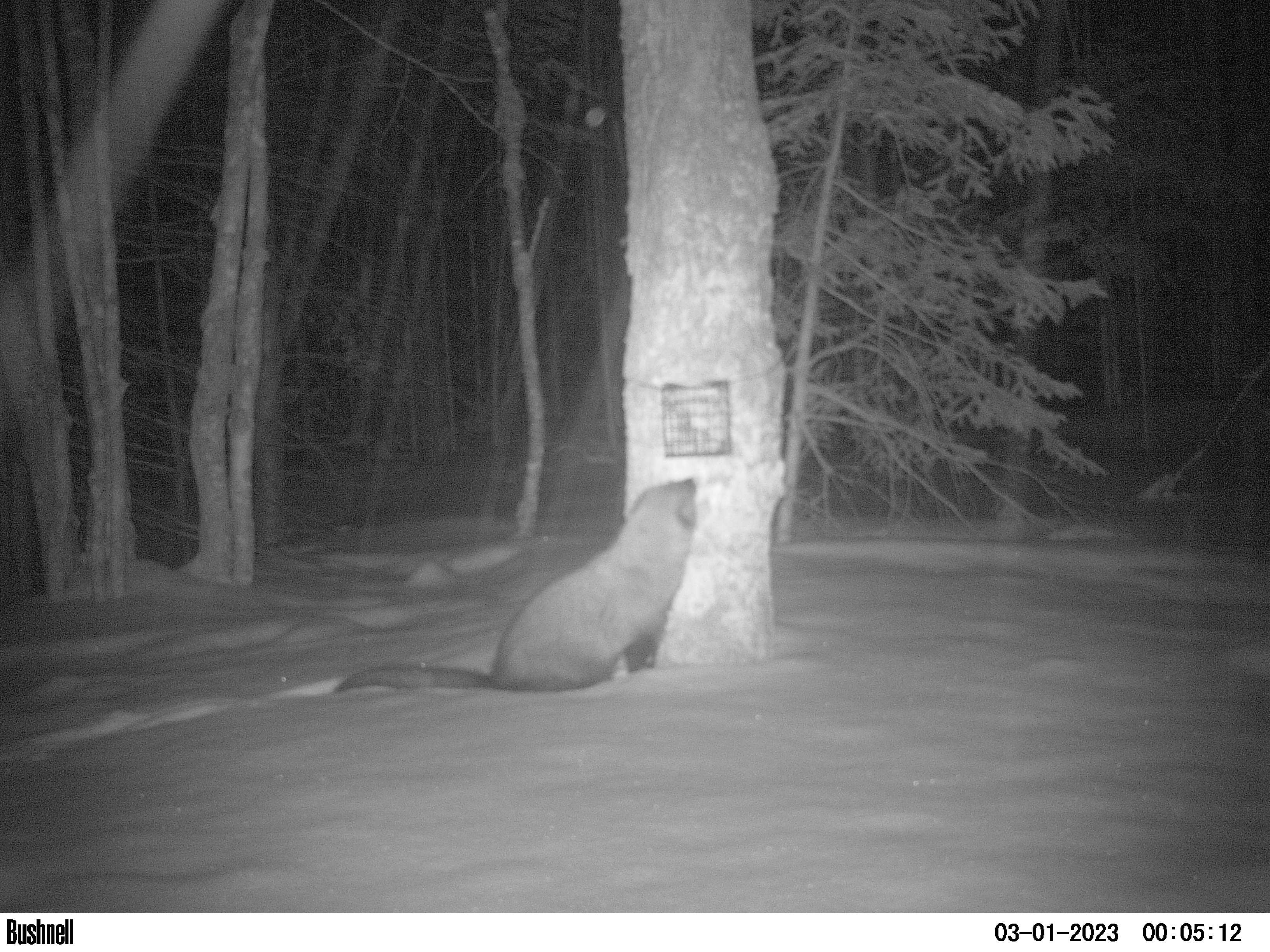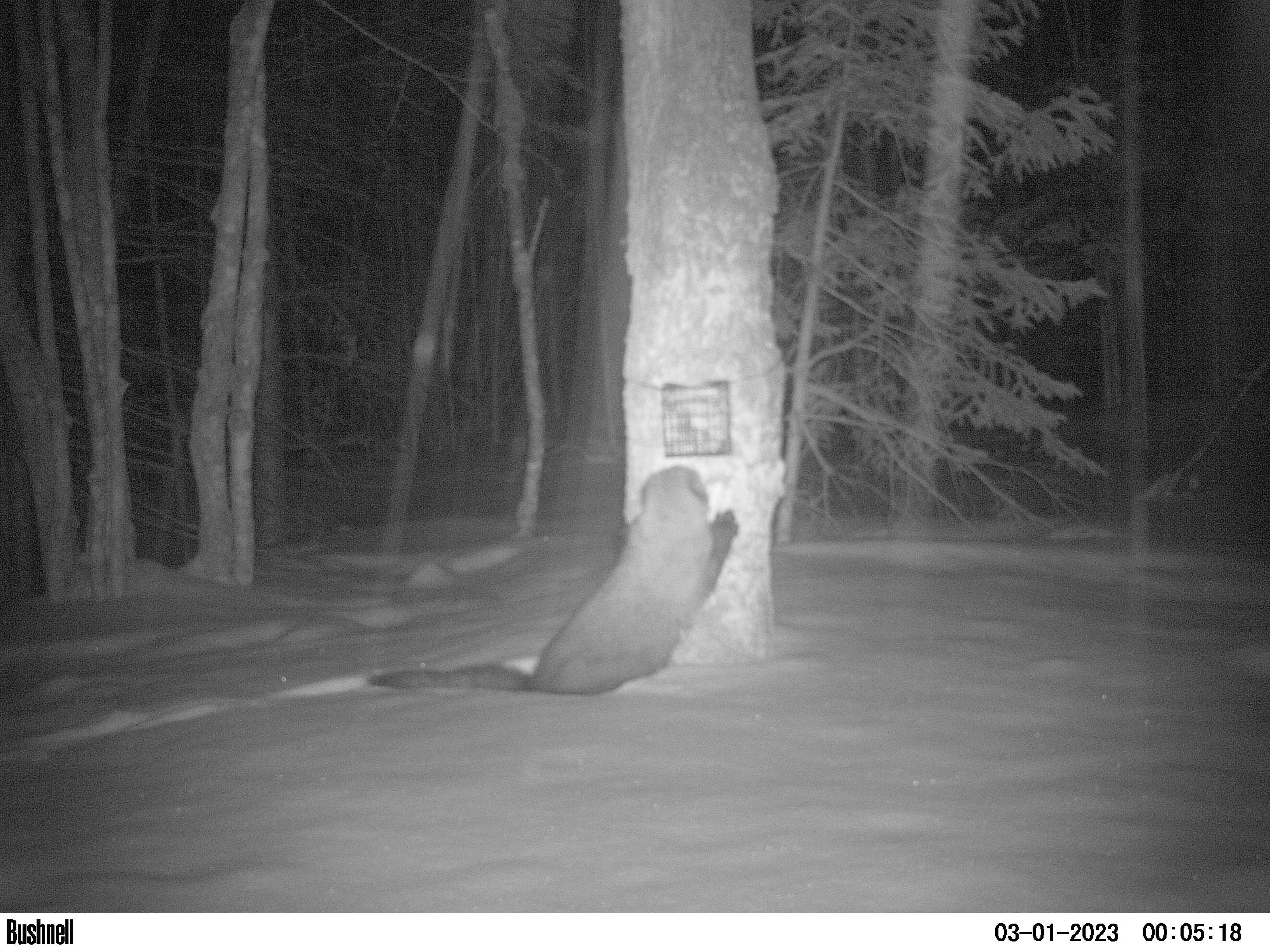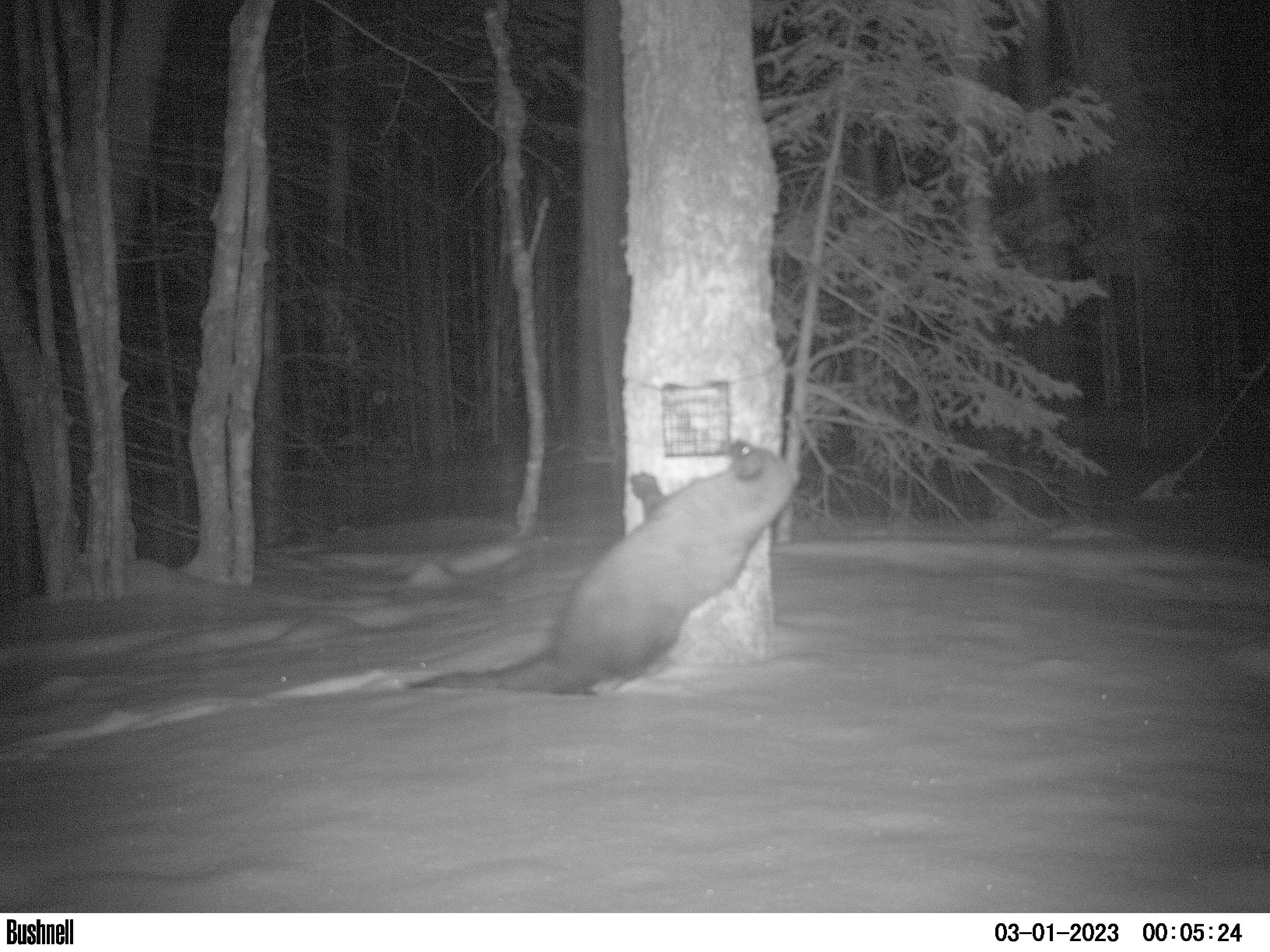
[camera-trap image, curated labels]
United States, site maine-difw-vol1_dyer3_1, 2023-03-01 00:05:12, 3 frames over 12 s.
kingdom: Animalia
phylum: Chordata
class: Mammalia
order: Carnivora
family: Mustelidae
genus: Pekania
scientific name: Pekania pennanti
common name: fisher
Fisher (Pekania pennanti).